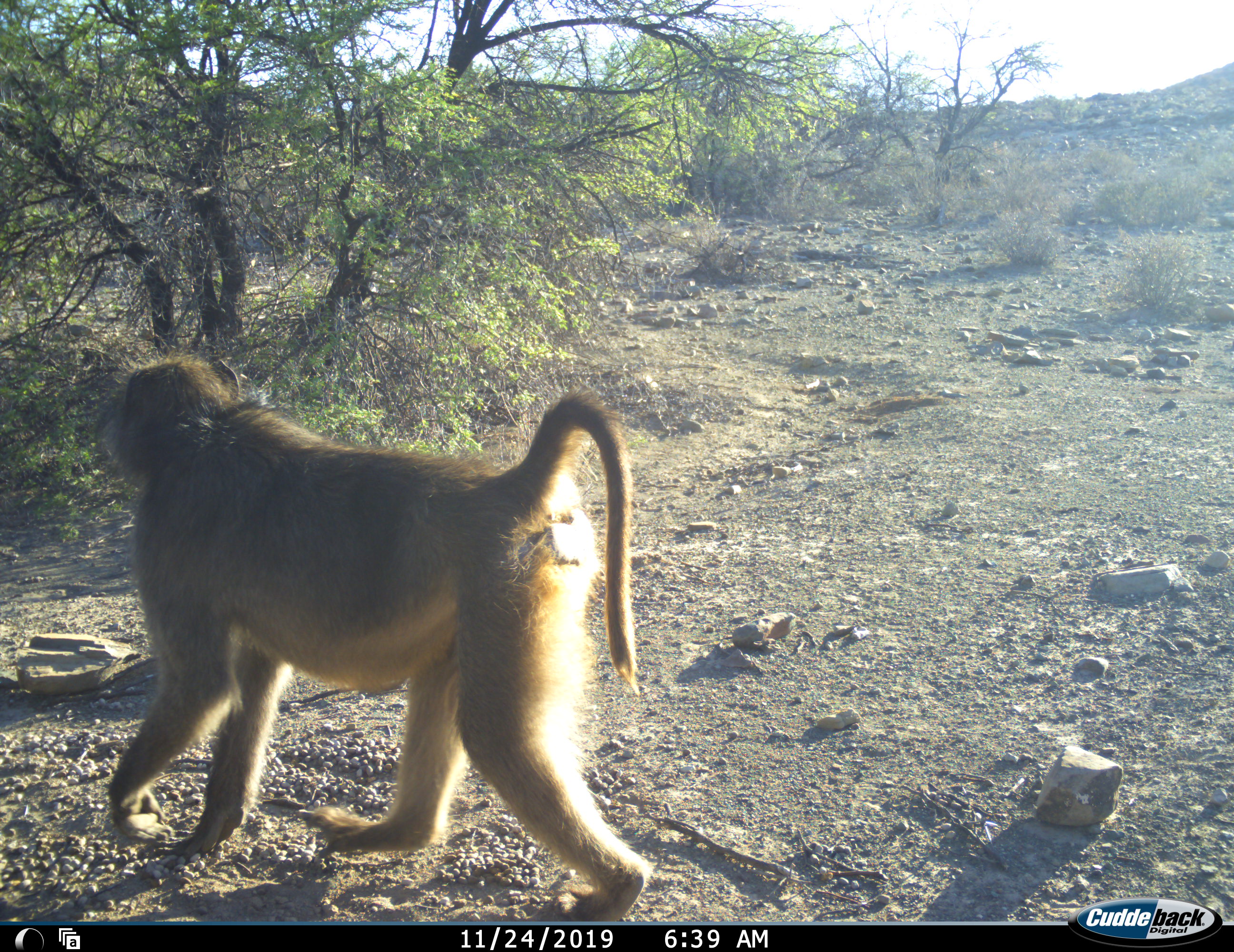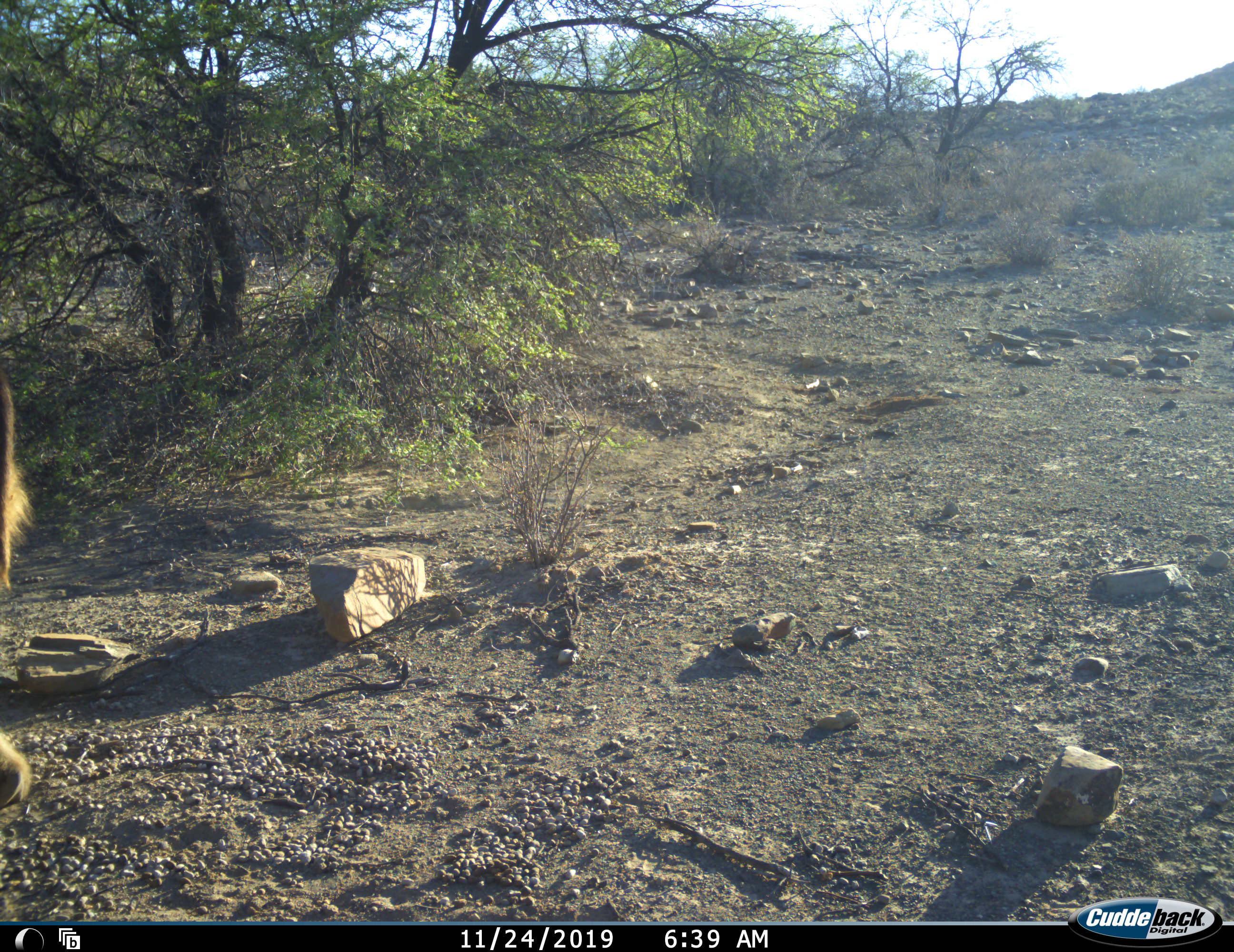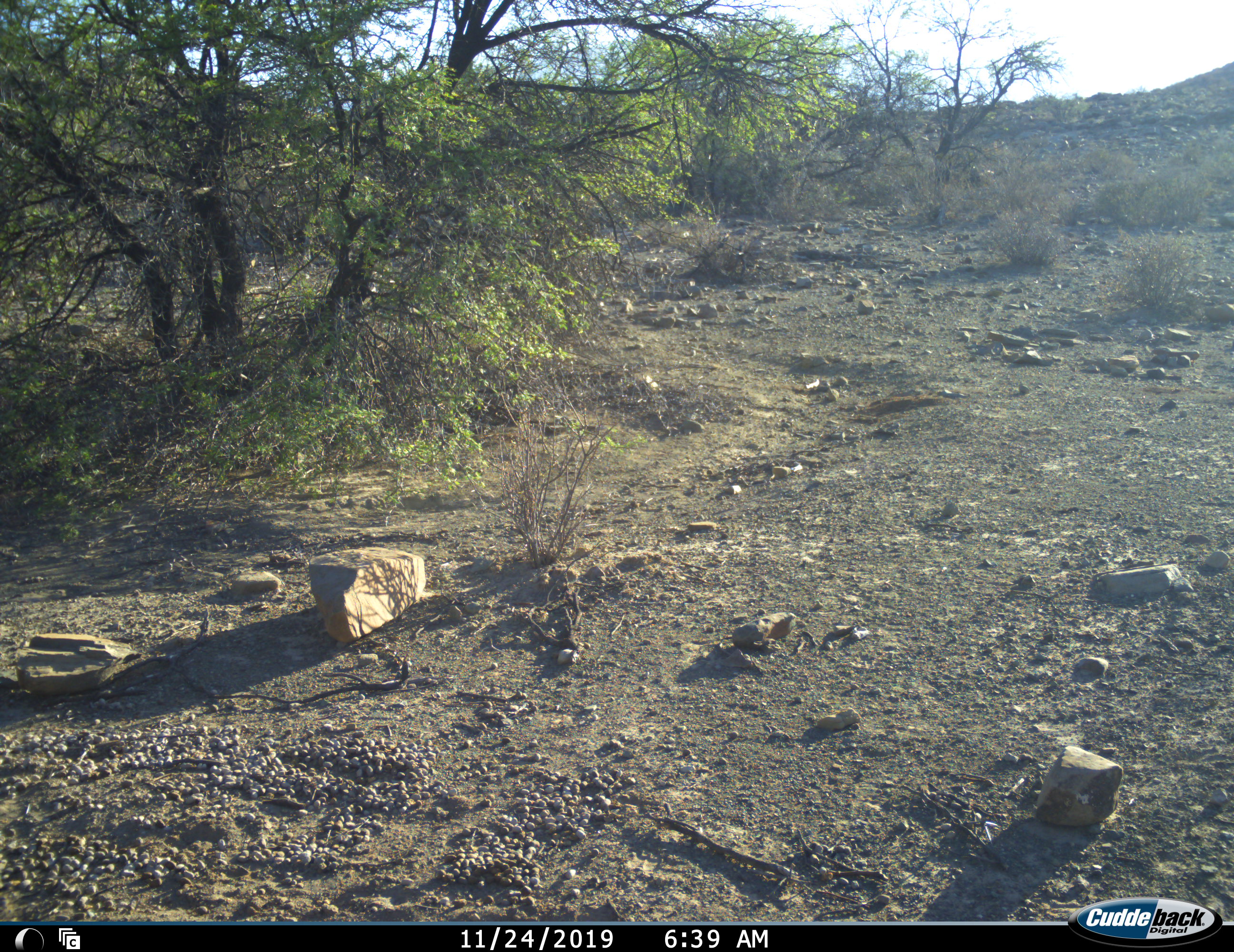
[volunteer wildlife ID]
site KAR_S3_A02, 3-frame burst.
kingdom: Animalia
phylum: Chordata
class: Mammalia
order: Primates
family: Cercopithecidae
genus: Papio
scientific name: Papio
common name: baboon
Baboon (Papio), count 1. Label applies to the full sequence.